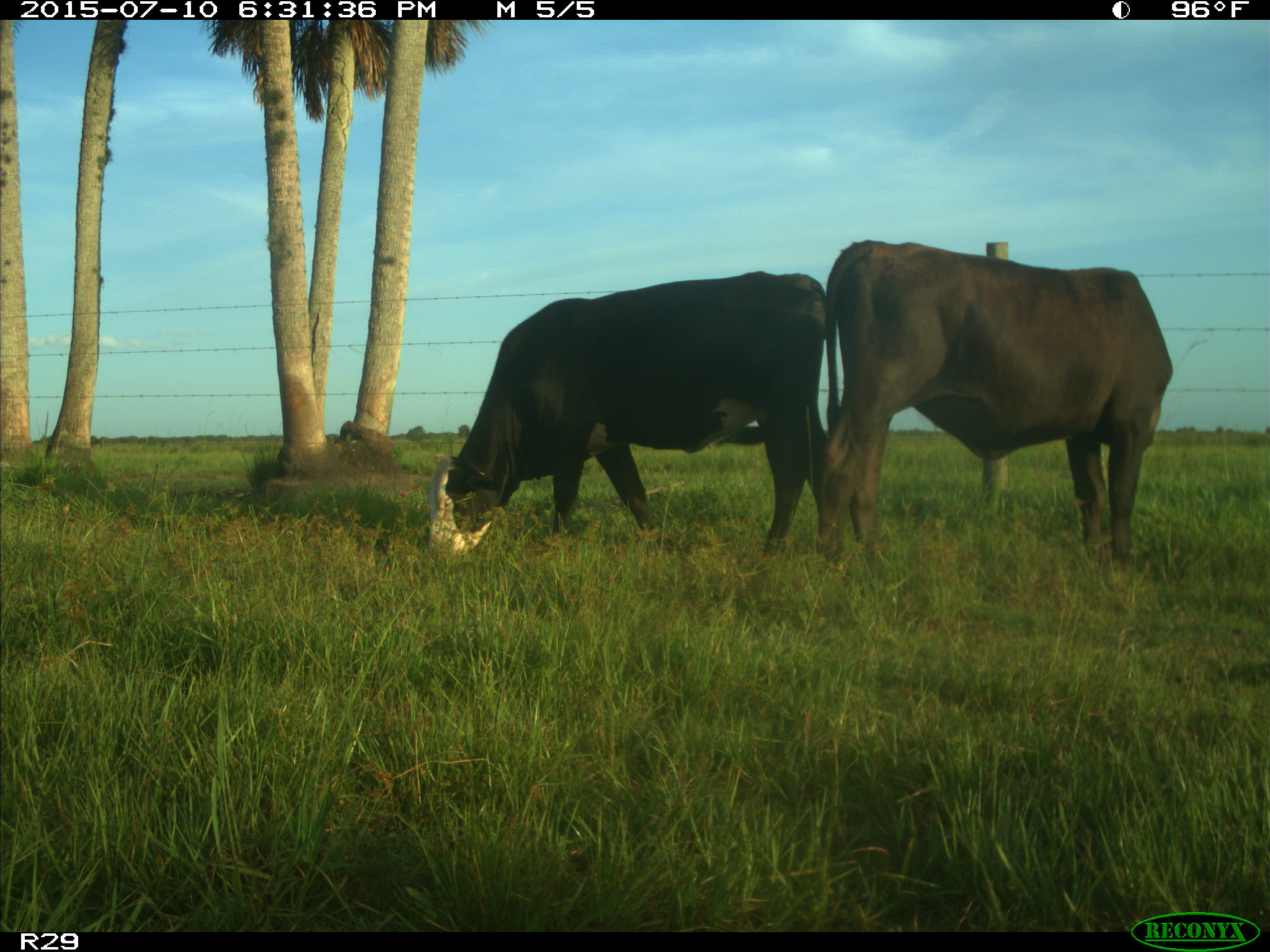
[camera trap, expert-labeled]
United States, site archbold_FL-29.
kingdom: Animalia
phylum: Chordata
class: Mammalia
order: Artiodactyla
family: Bovidae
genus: Bos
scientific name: Bos taurus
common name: domestic cow